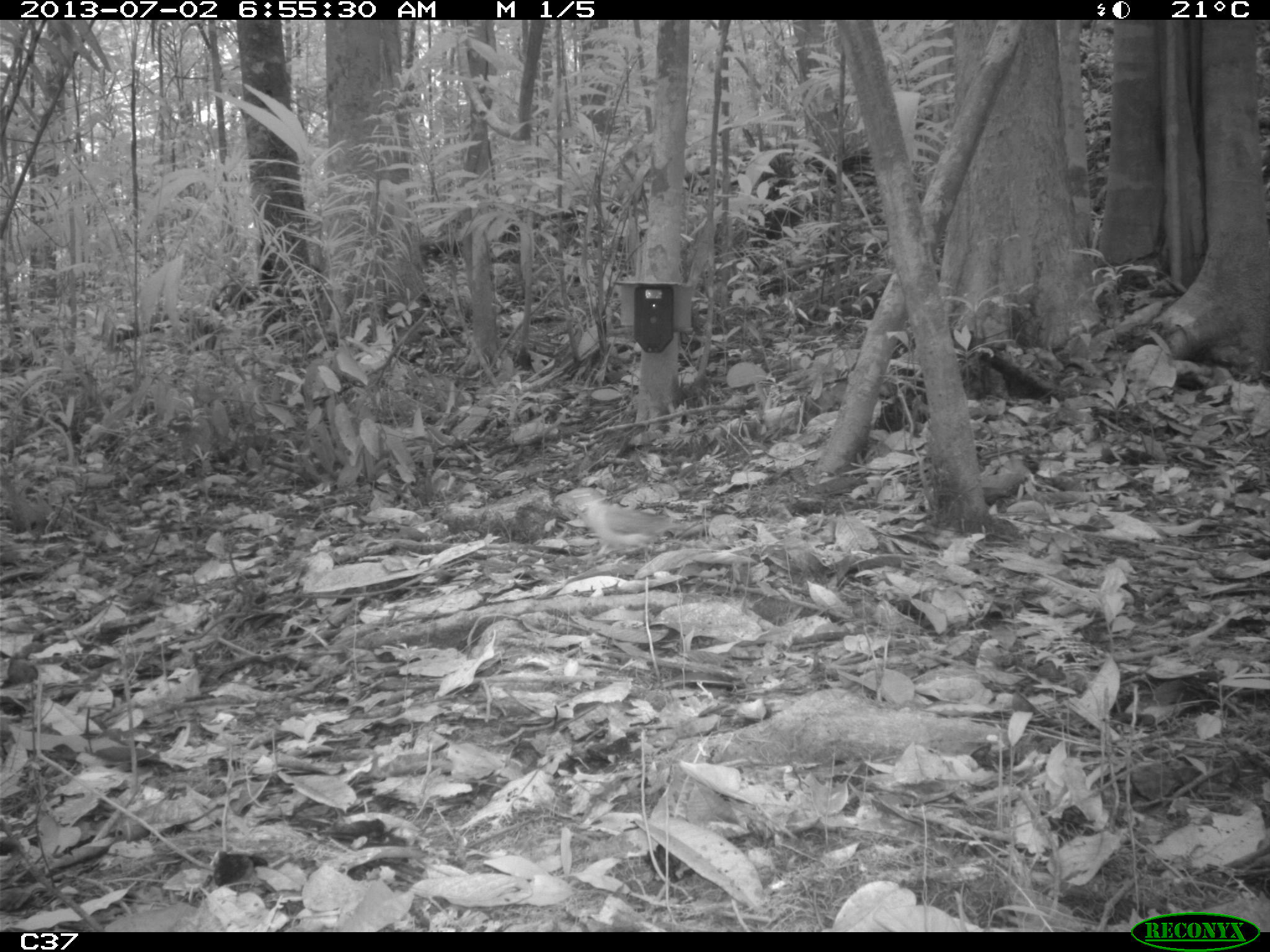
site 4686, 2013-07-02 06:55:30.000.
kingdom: Animalia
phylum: Chordata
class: Aves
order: Columbiformes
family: Columbidae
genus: Leptotila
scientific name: Leptotila rufaxilla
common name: gray-fronted dove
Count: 1.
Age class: adult.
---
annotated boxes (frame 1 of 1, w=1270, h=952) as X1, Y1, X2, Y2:
leptotila rufaxilla: 570, 486, 683, 562